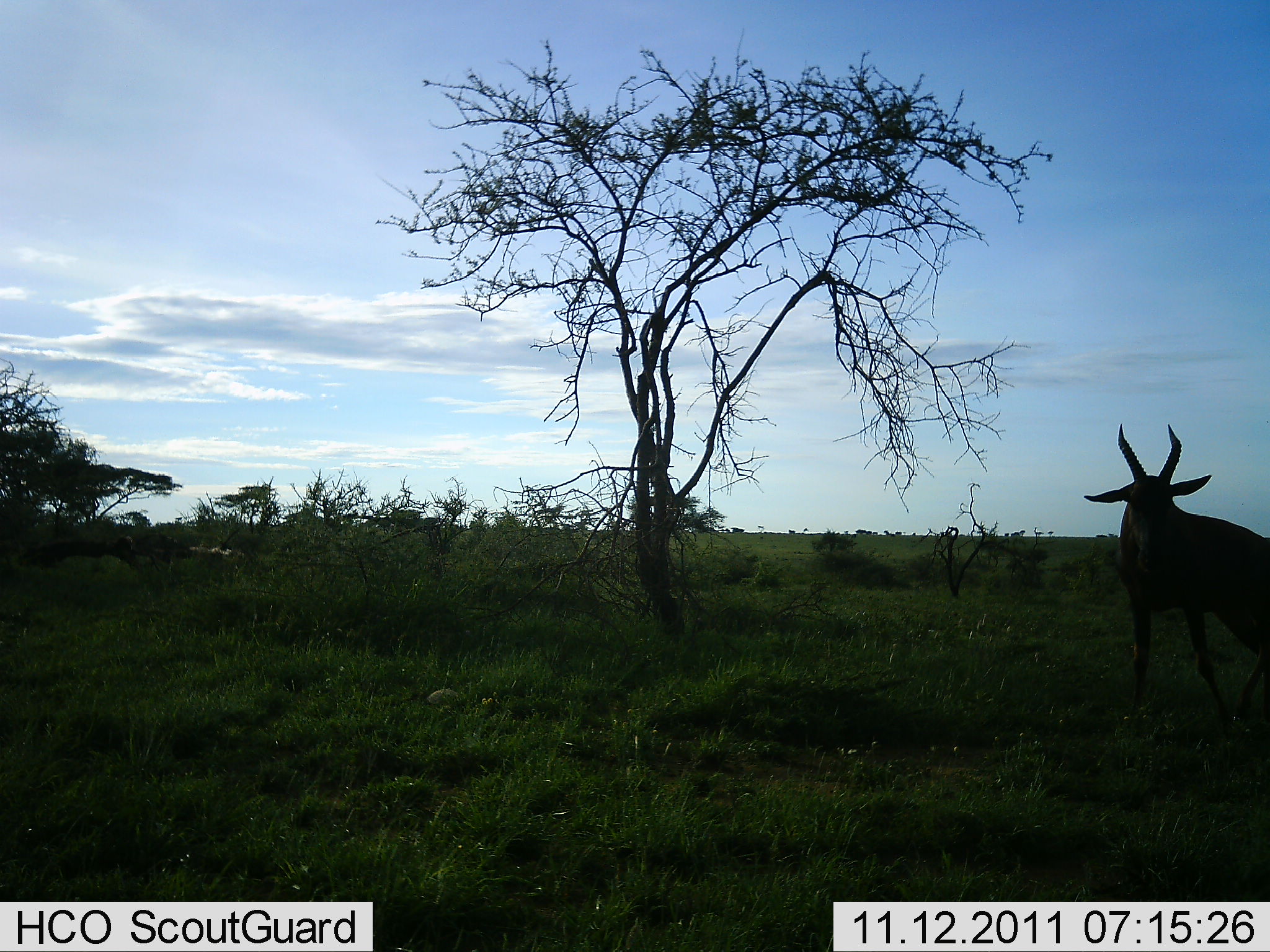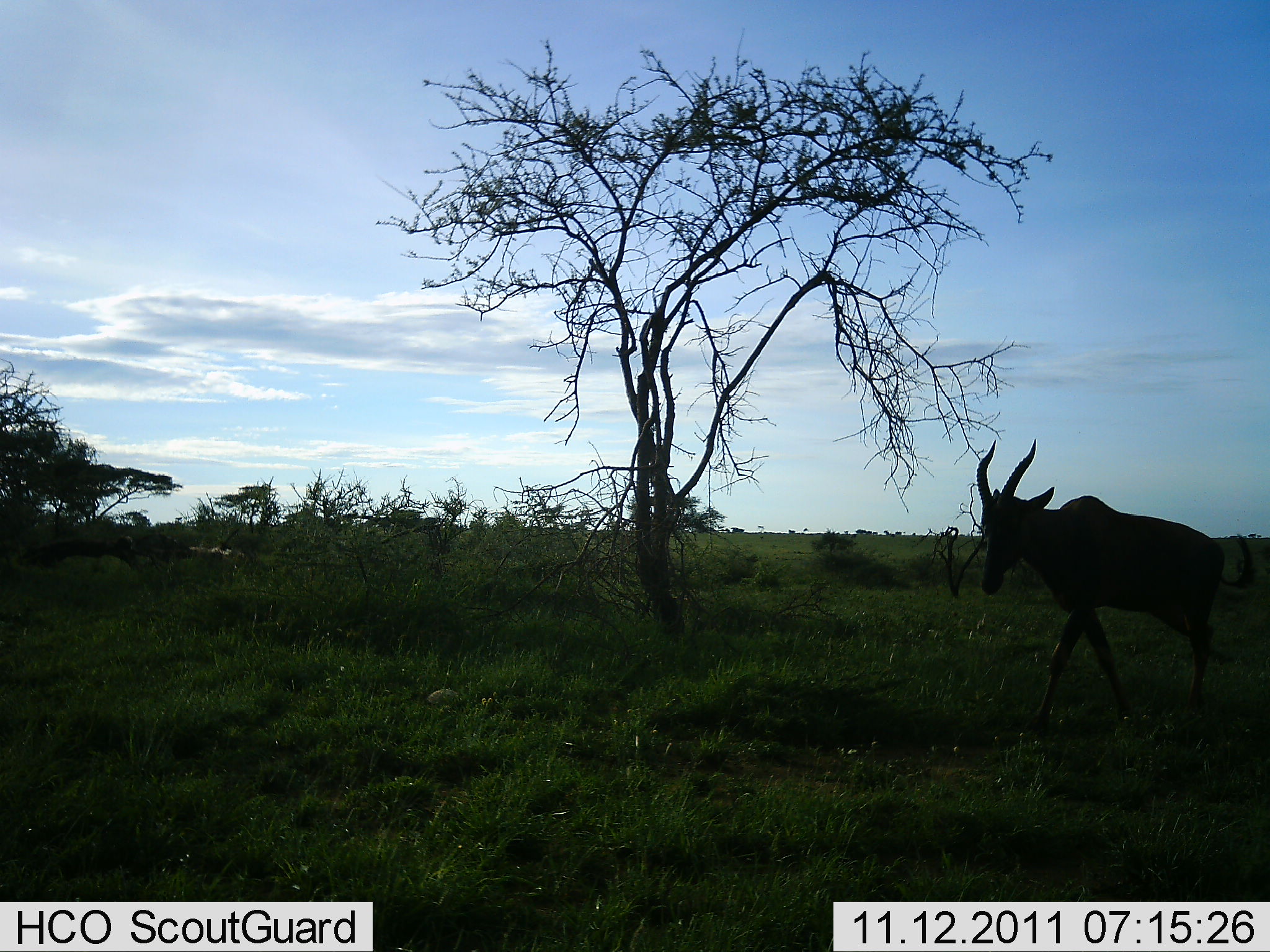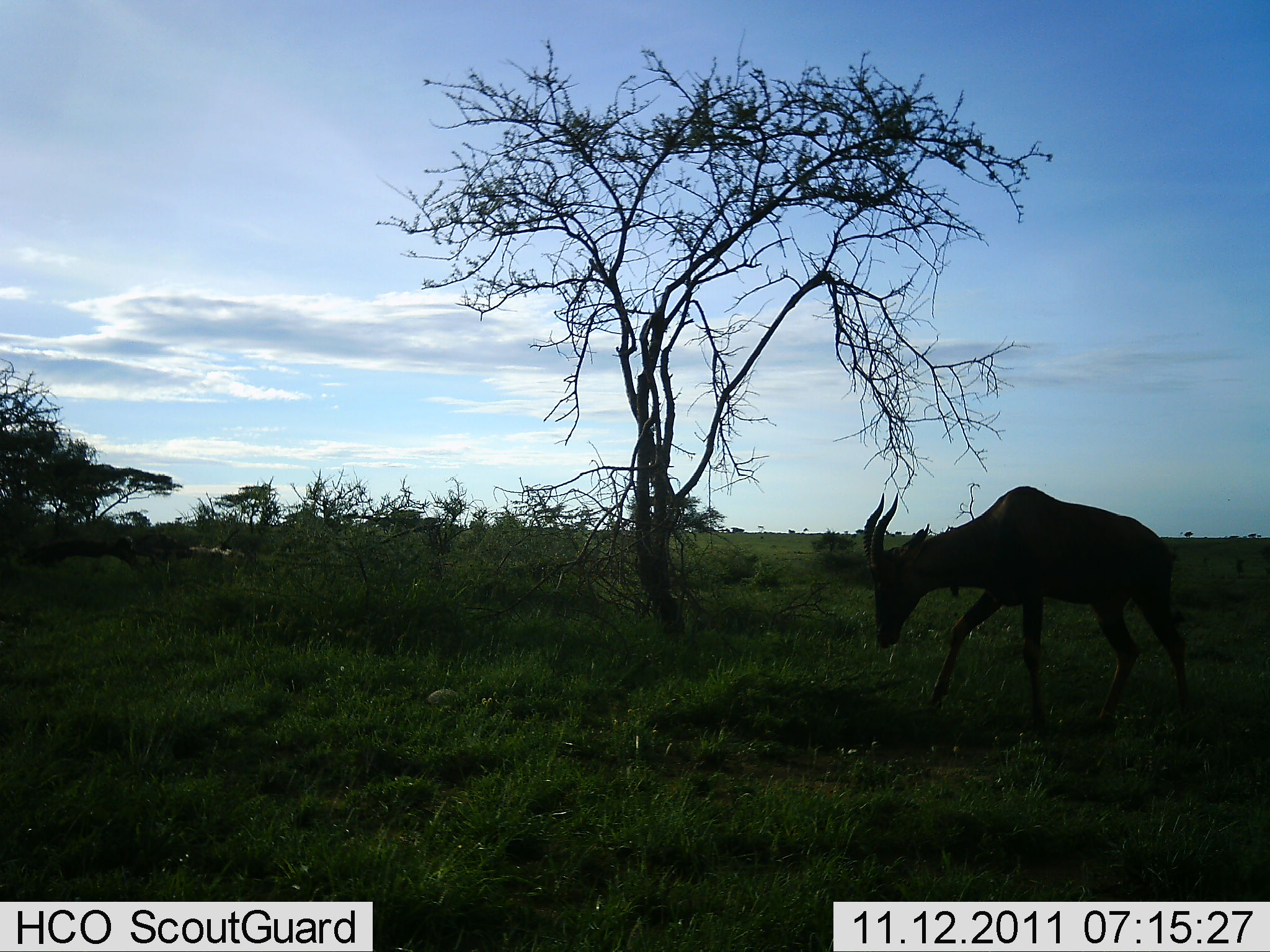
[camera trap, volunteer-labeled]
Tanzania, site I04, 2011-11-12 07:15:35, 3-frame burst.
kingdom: Animalia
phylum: Chordata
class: Mammalia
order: Artiodactyla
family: Bovidae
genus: Damaliscus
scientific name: Damaliscus lunatus jimela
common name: topi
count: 1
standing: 30%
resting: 0%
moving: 80%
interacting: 0%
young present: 0%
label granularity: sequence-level